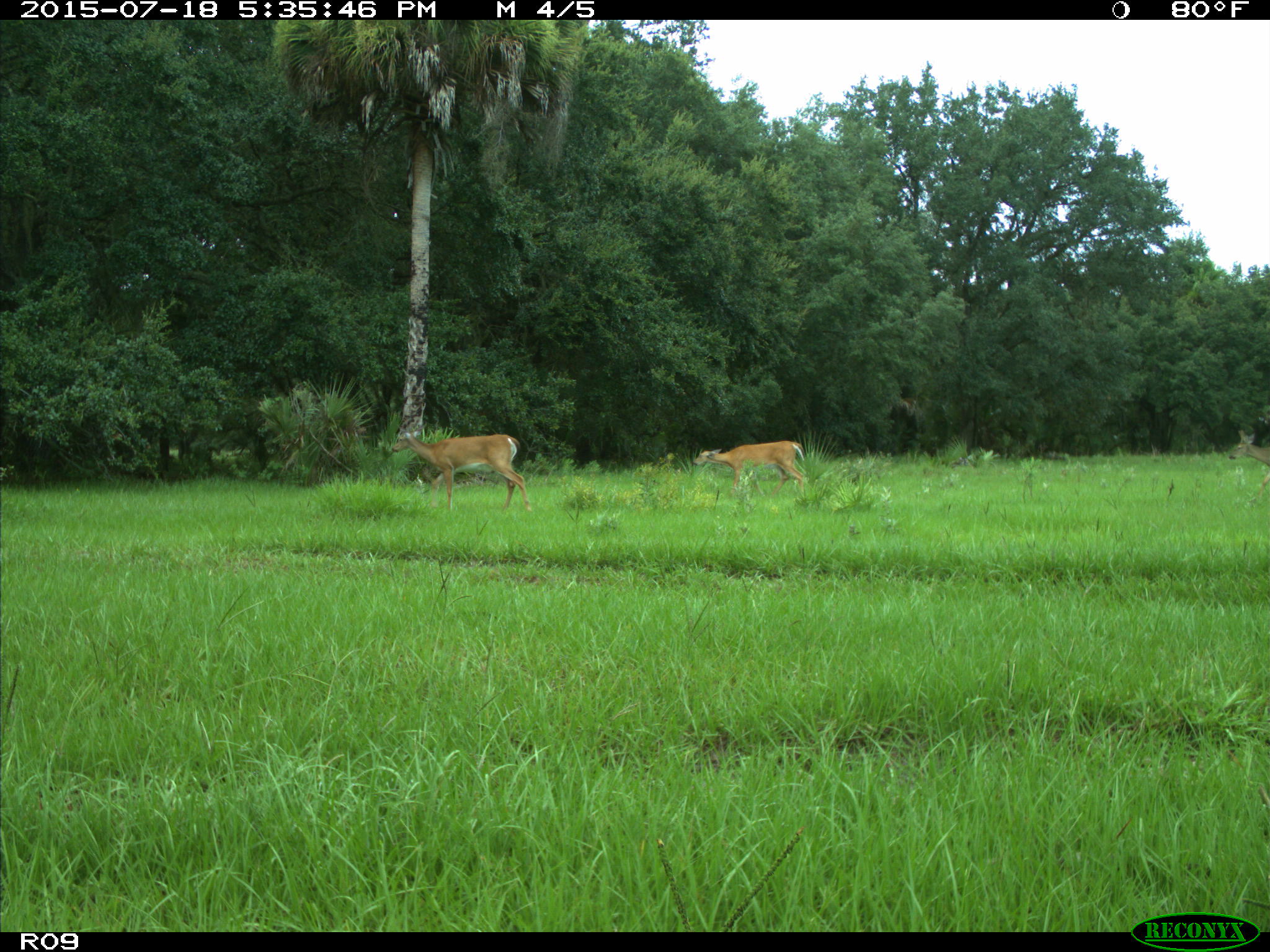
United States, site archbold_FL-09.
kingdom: Animalia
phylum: Chordata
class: Mammalia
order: Artiodactyla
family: Cervidae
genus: Odocoileus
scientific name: Odocoileus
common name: deer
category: unidentified deer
Unidentified deer (deer) (Odocoileus).